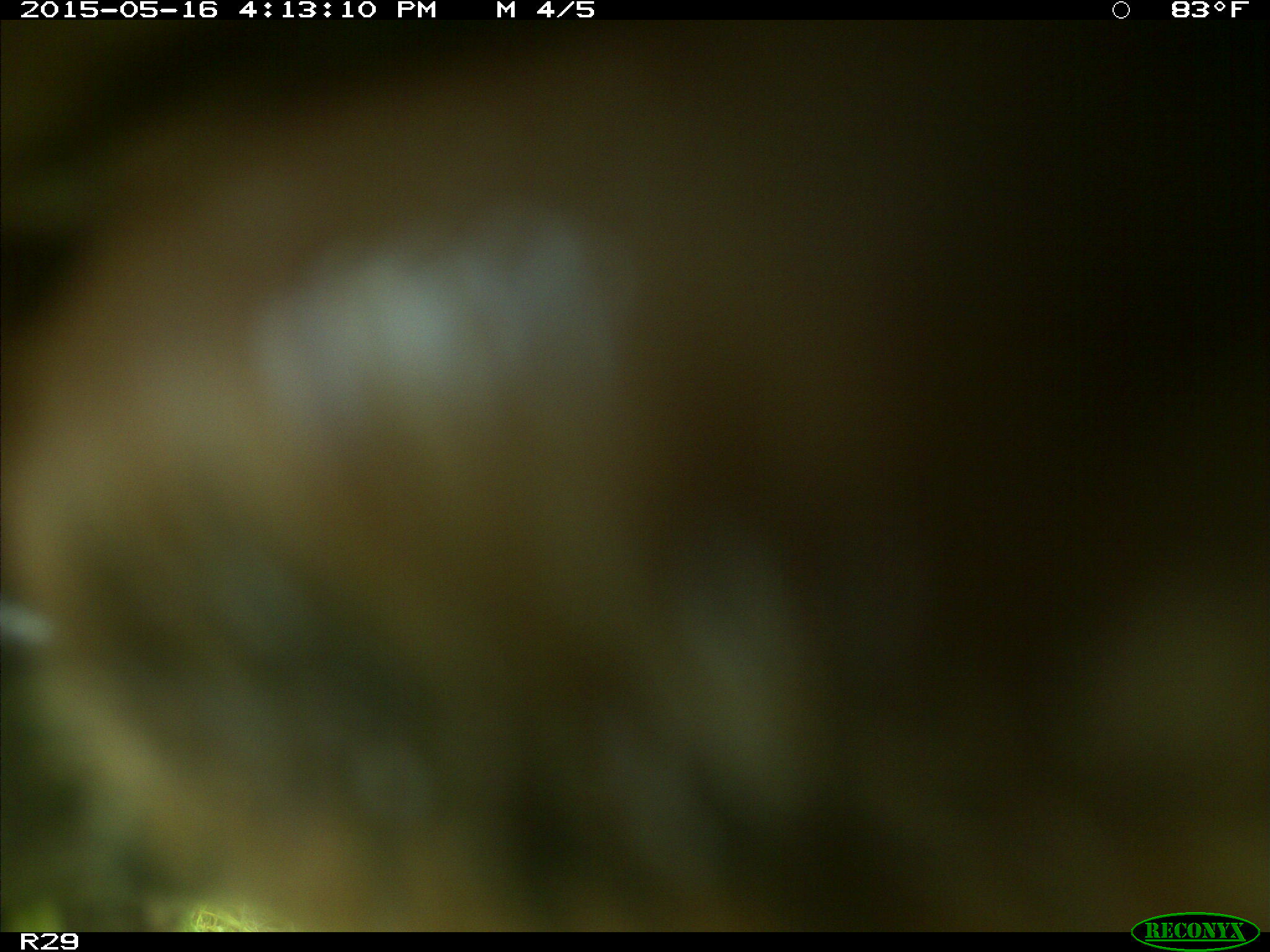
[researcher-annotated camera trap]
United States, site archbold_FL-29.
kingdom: Animalia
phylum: Chordata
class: Mammalia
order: Artiodactyla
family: Bovidae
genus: Bos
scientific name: Bos taurus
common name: domestic cow